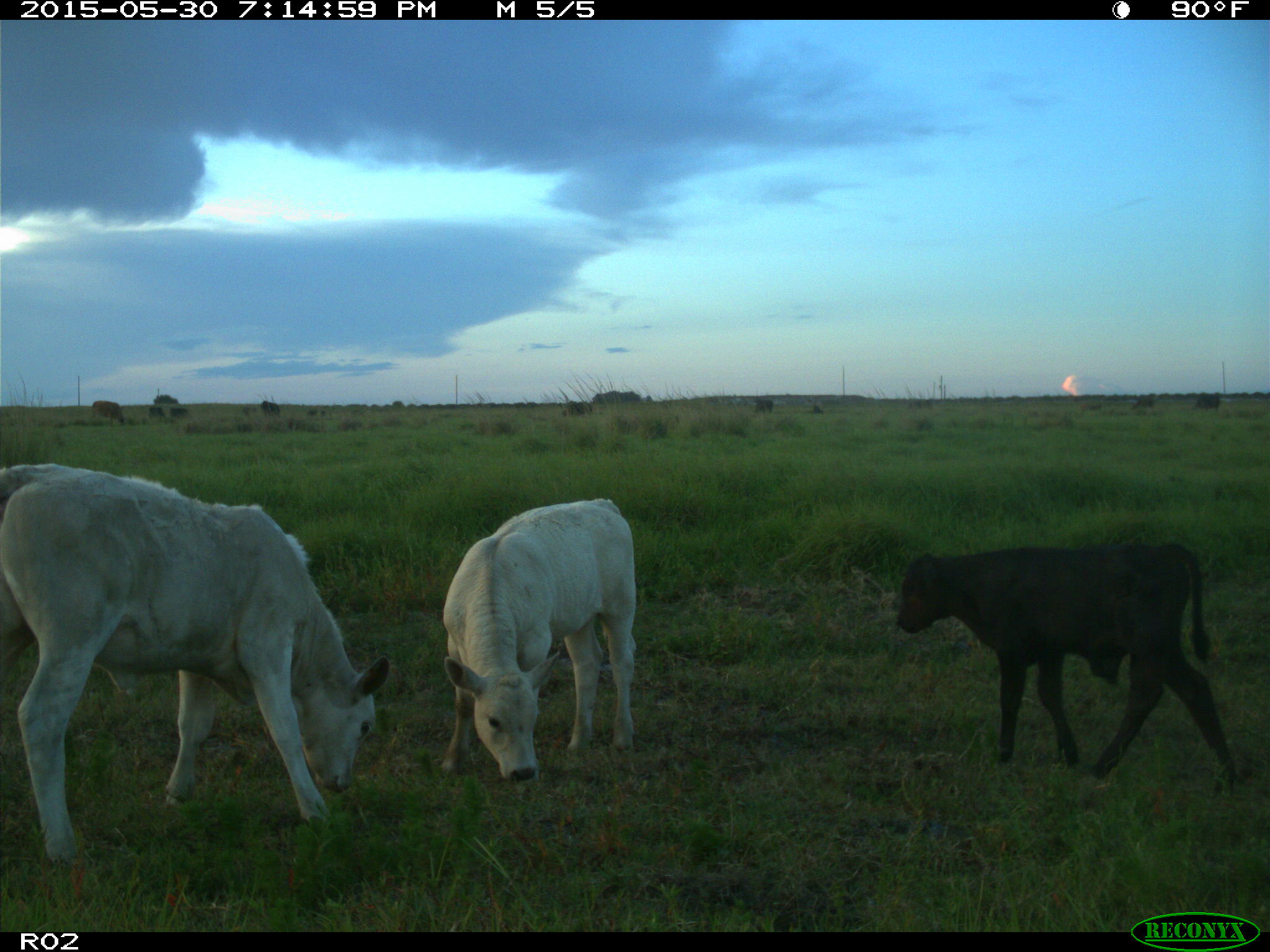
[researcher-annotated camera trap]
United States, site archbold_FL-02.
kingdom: Animalia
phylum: Chordata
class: Mammalia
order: Artiodactyla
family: Bovidae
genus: Bos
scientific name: Bos taurus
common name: domestic cow